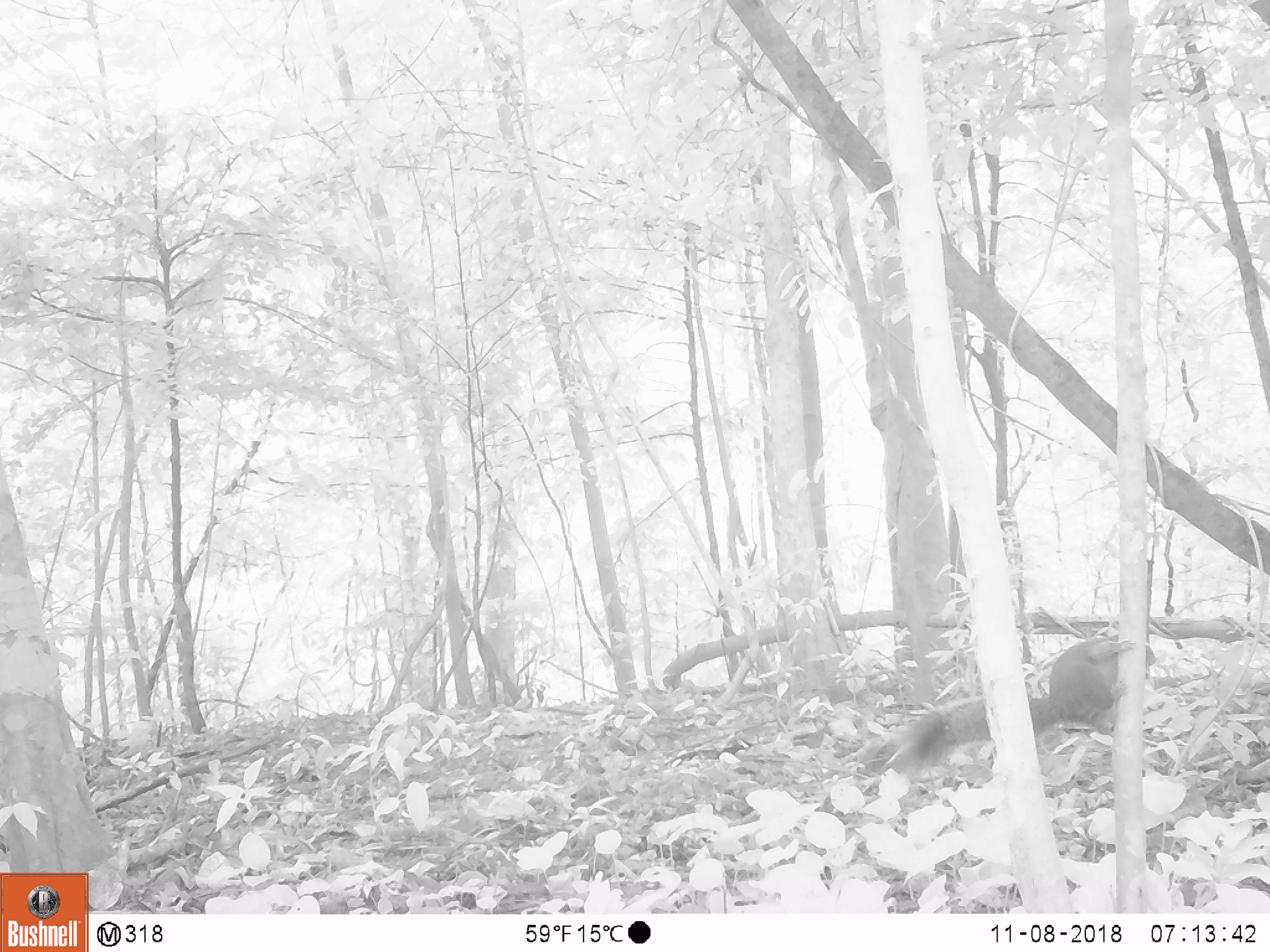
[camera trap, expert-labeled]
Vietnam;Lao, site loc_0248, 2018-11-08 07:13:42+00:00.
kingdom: Animalia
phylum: Chordata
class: Mammalia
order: Rodentia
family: Sciuridae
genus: Callosciurus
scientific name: Callosciurus erythraeus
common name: pallas's squirrel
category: pallass squirrel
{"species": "pallass squirrel (pallas's squirrel) (Callosciurus erythraeus)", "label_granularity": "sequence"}